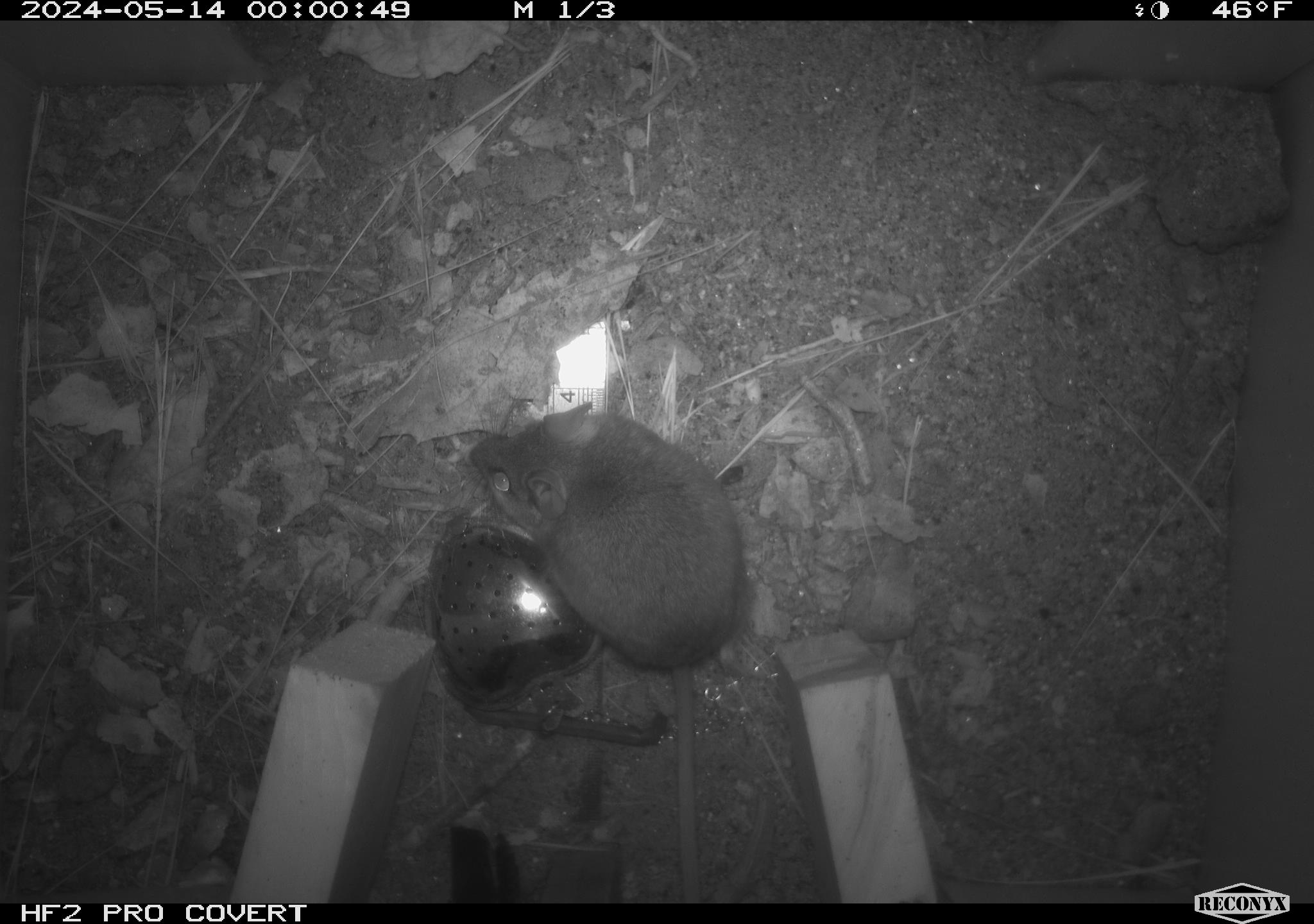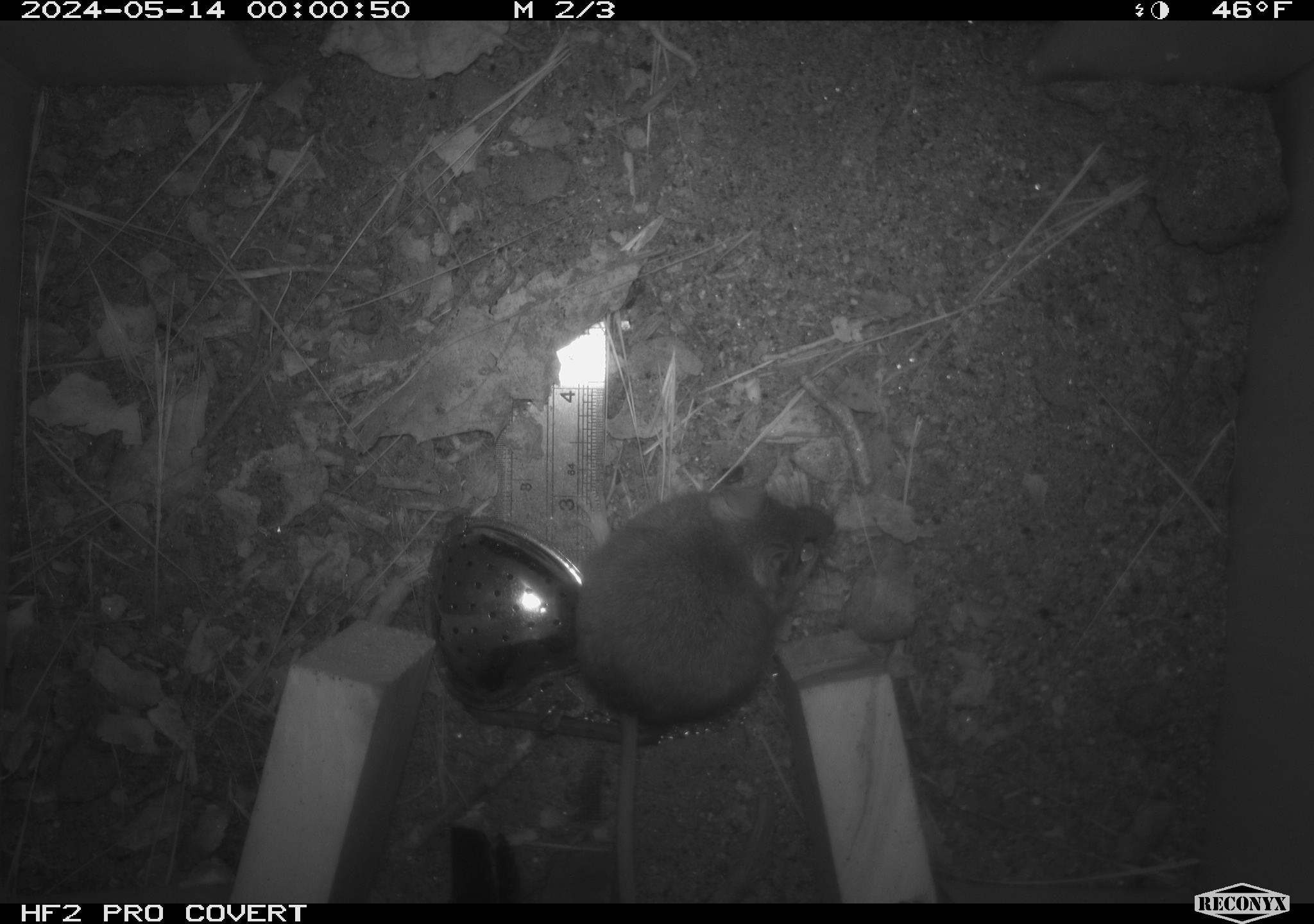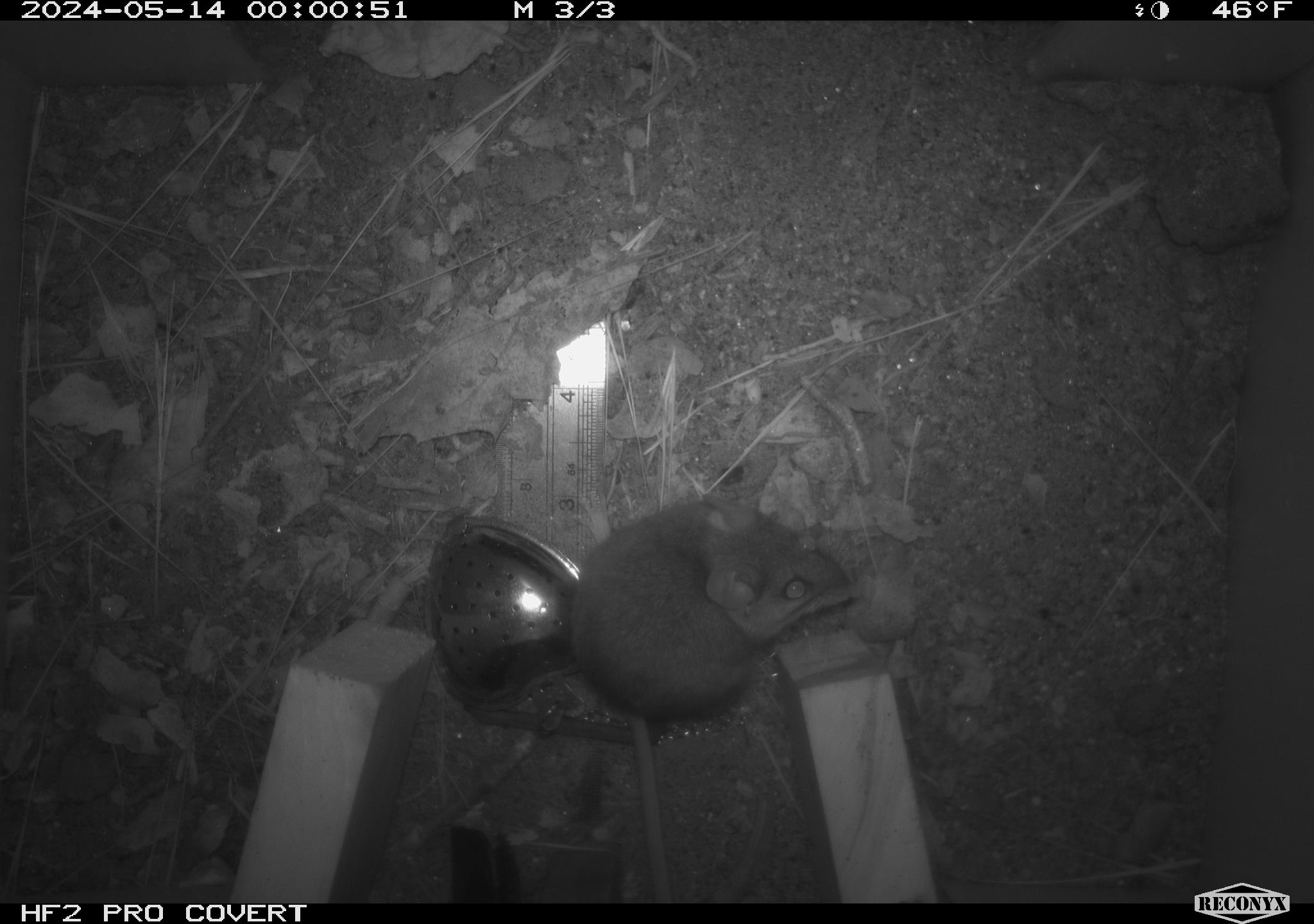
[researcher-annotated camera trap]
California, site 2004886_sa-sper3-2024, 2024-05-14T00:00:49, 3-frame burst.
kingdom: Animalia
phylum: Chordata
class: Mammalia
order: Rodentia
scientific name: Rodentia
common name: mouse species